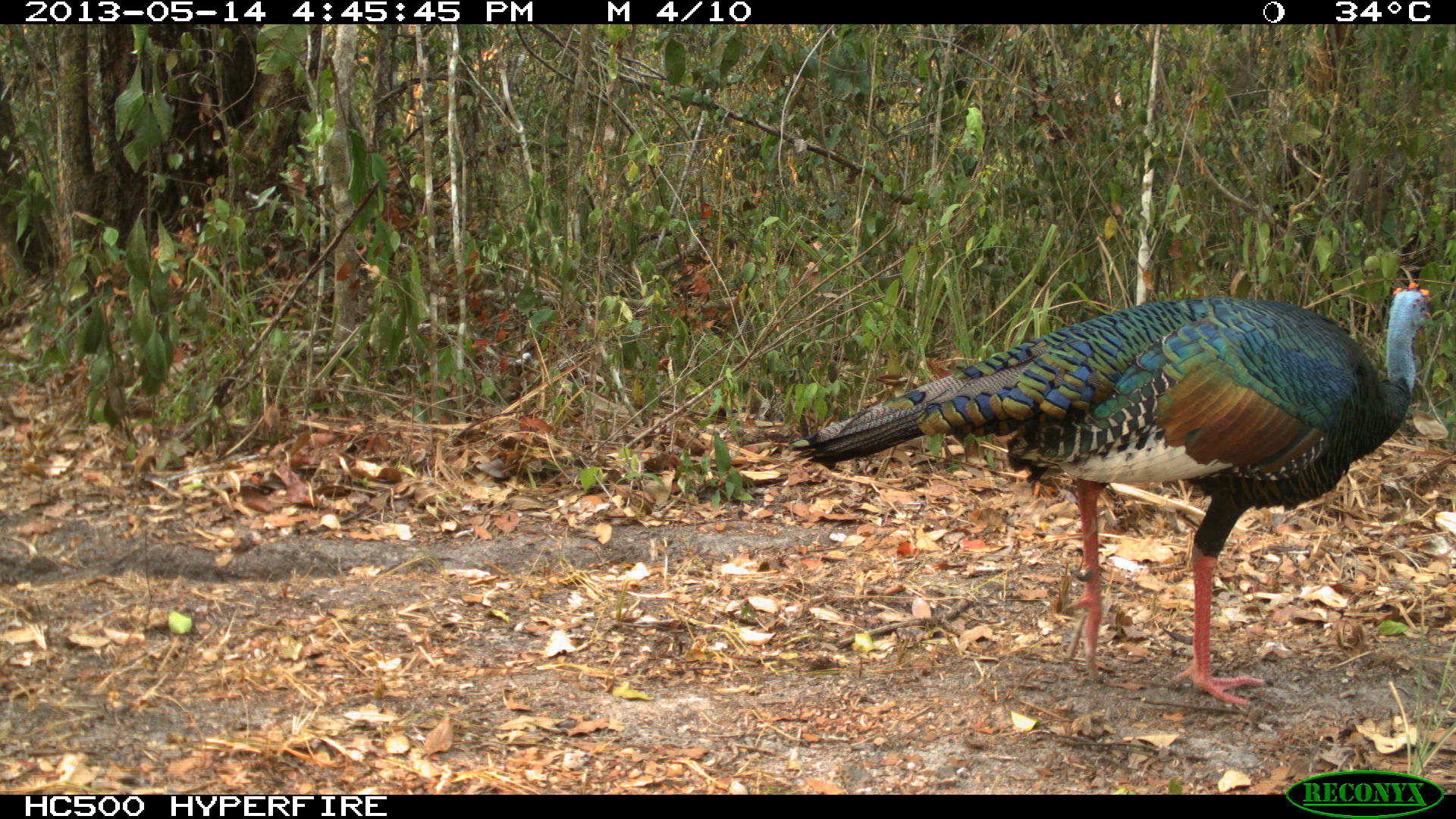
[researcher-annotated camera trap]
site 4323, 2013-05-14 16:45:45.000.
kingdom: Animalia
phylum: Chordata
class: Aves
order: Galliformes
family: Phasianidae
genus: Meleagris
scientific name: Meleagris ocellata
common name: ocellated turkey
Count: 1.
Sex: male.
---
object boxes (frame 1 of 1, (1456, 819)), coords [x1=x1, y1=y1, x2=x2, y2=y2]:
meleagris ocellata: [x1=788, y1=281, x2=1428, y2=704]